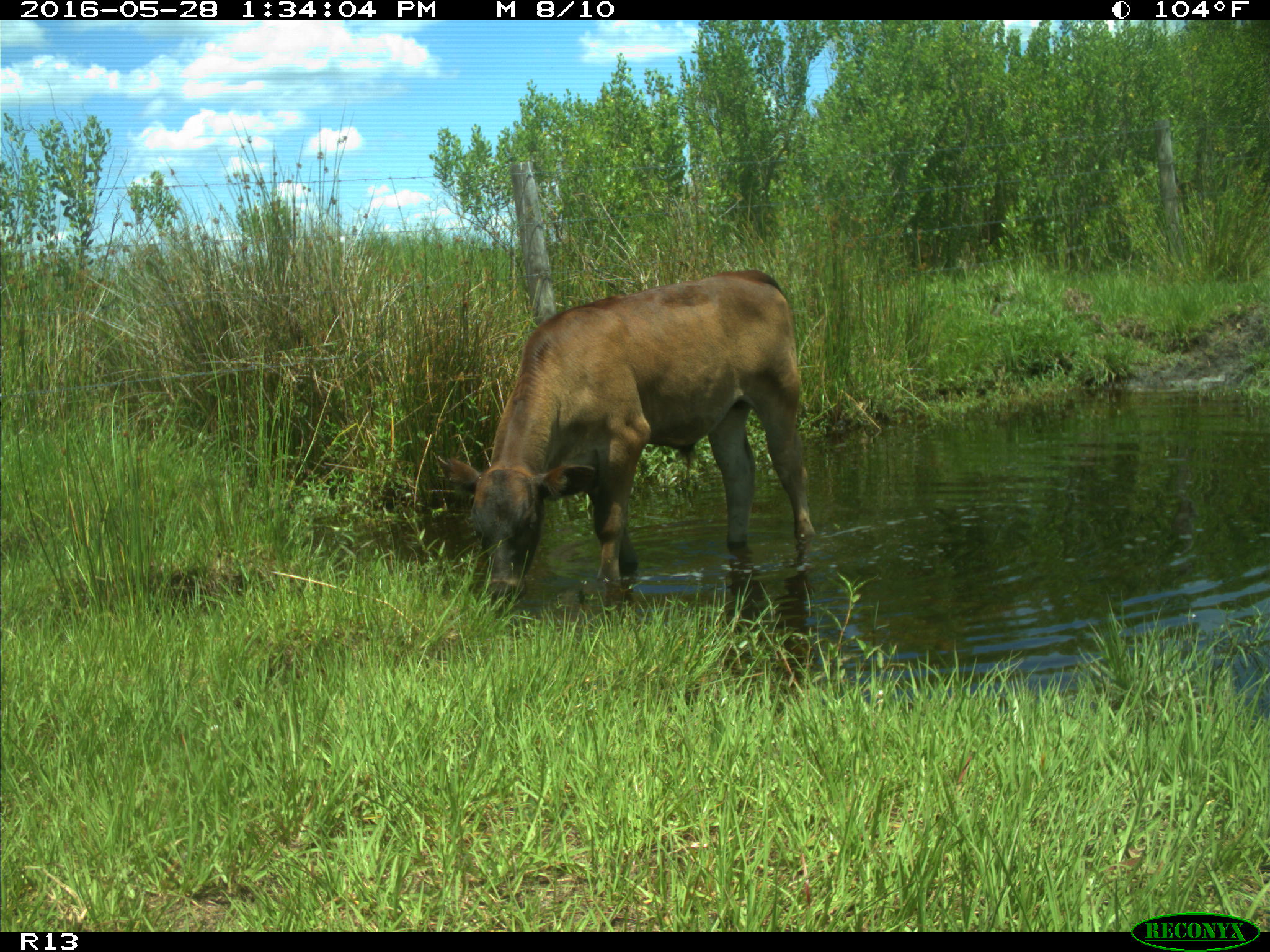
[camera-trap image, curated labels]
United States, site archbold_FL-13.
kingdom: Animalia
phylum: Chordata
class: Mammalia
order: Artiodactyla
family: Bovidae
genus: Bos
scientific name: Bos taurus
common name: domestic cow